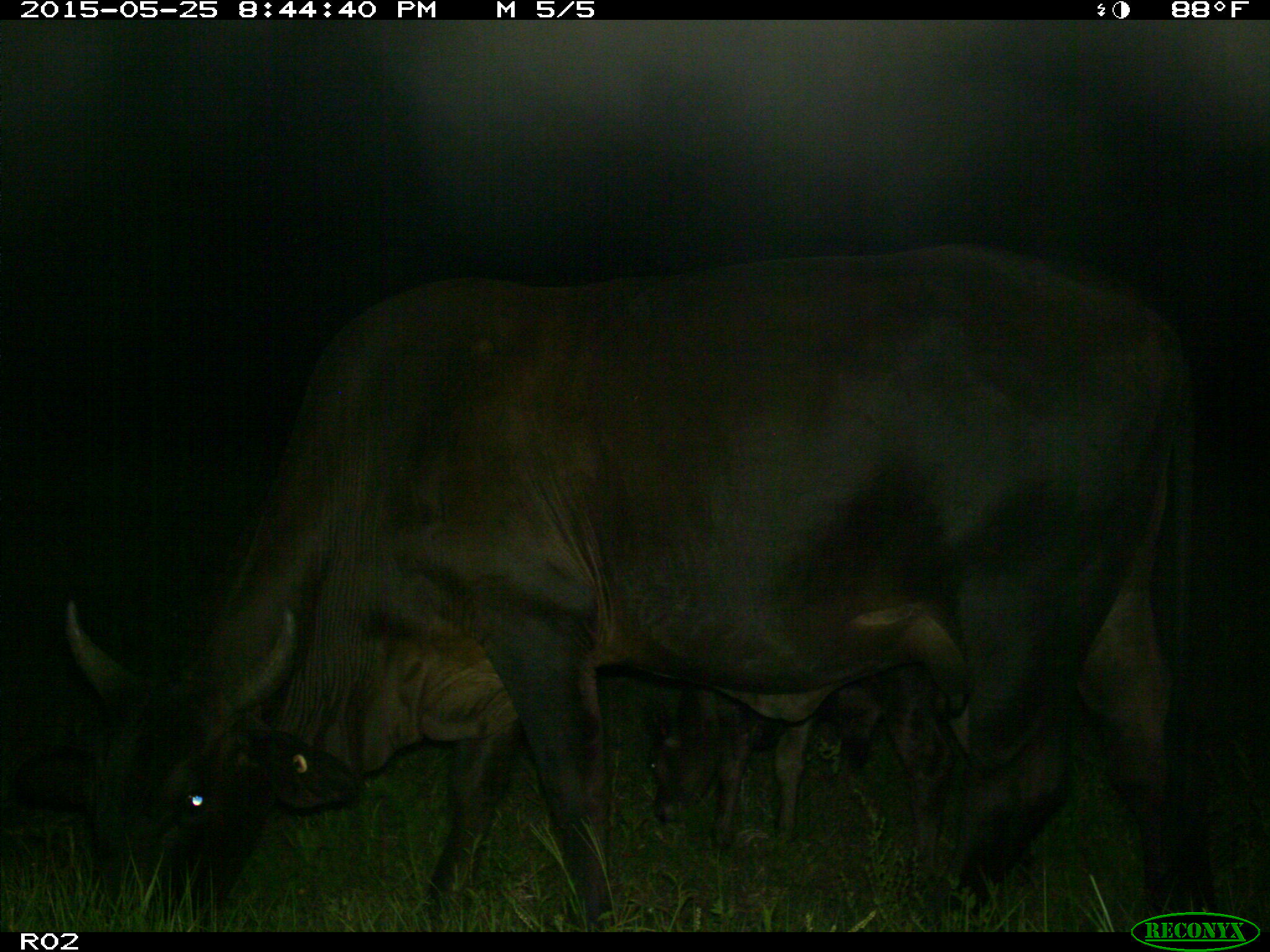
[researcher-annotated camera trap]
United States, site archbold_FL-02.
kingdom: Animalia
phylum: Chordata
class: Mammalia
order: Artiodactyla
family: Bovidae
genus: Bos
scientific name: Bos taurus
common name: domestic cow